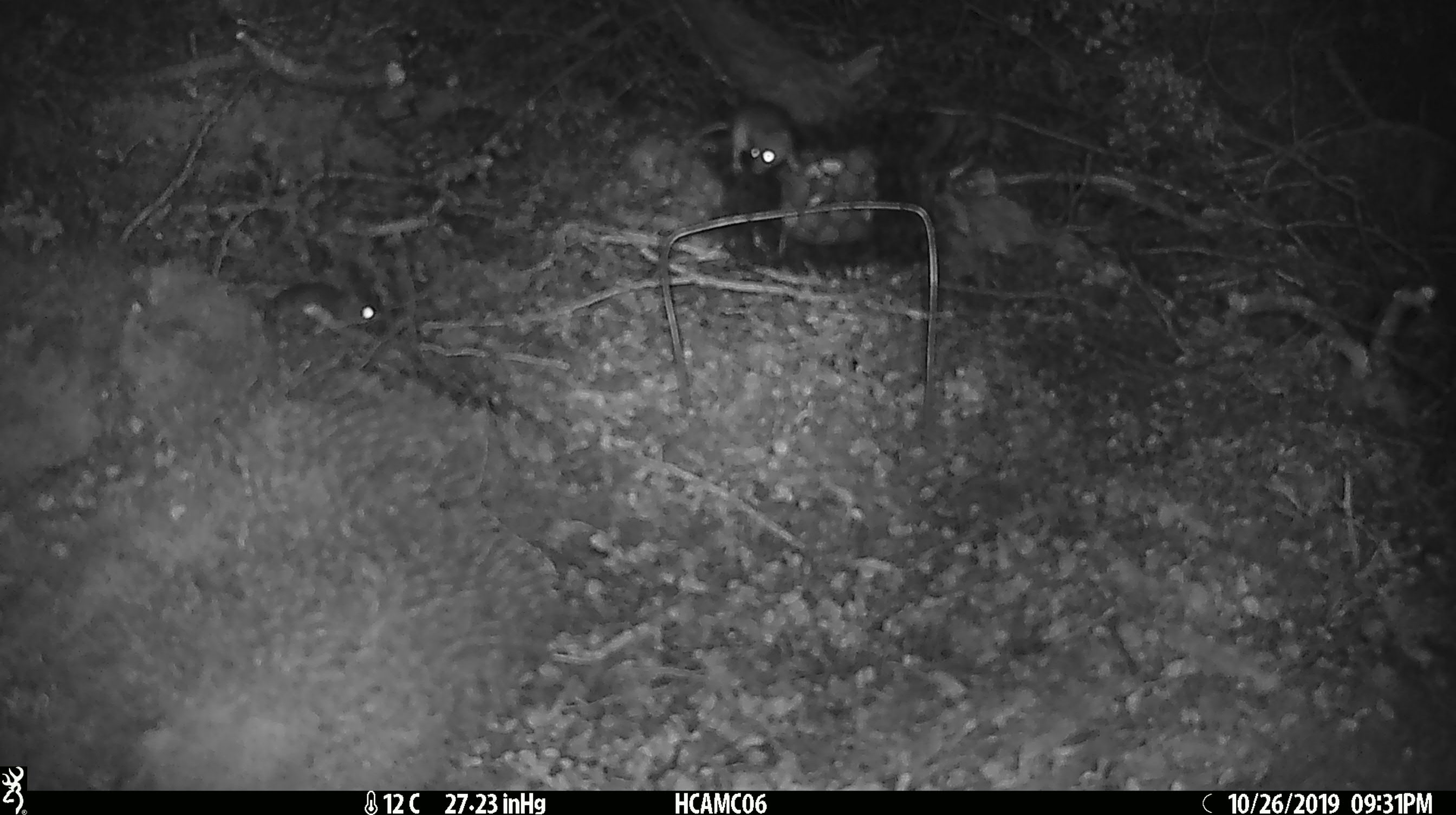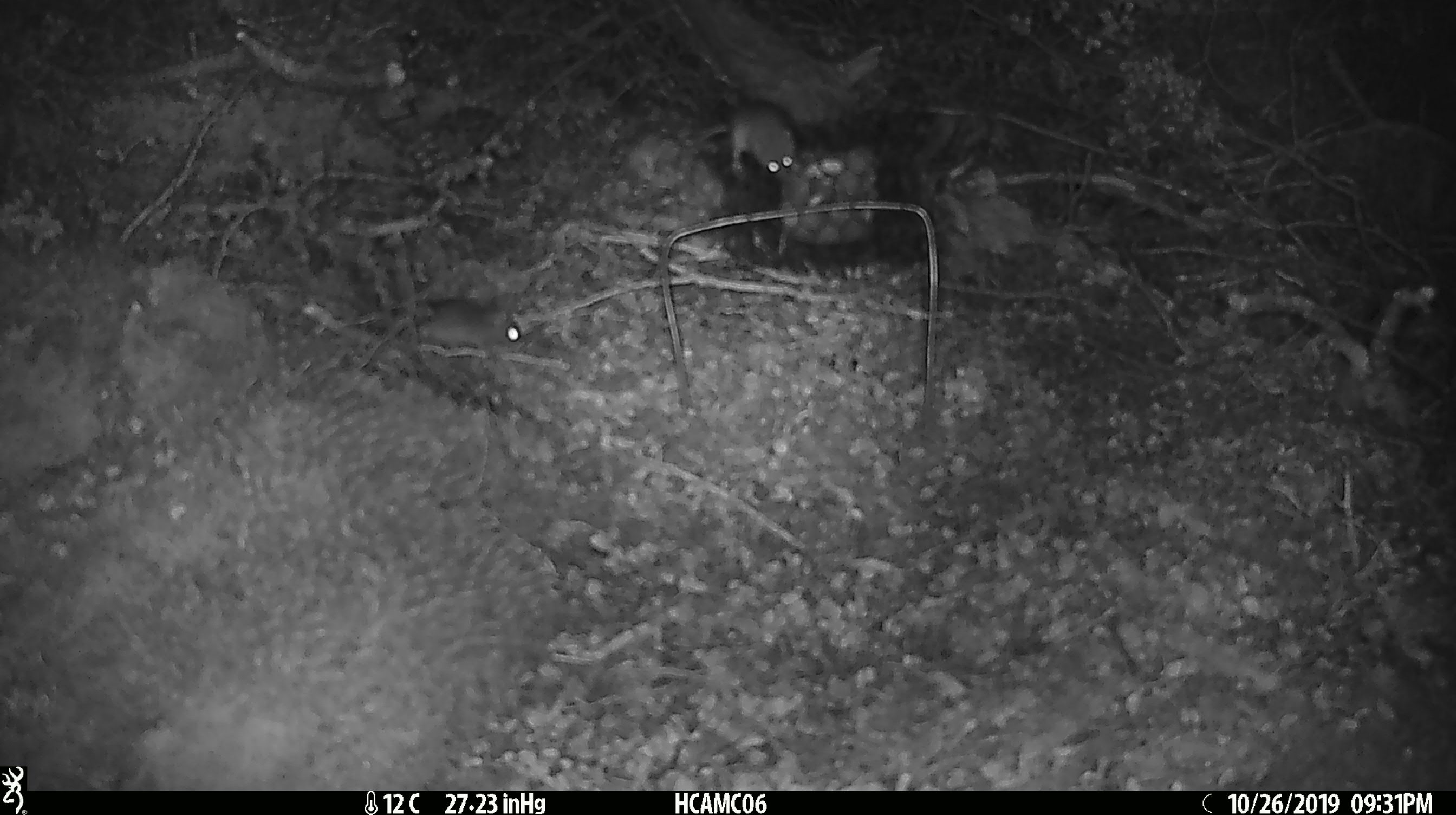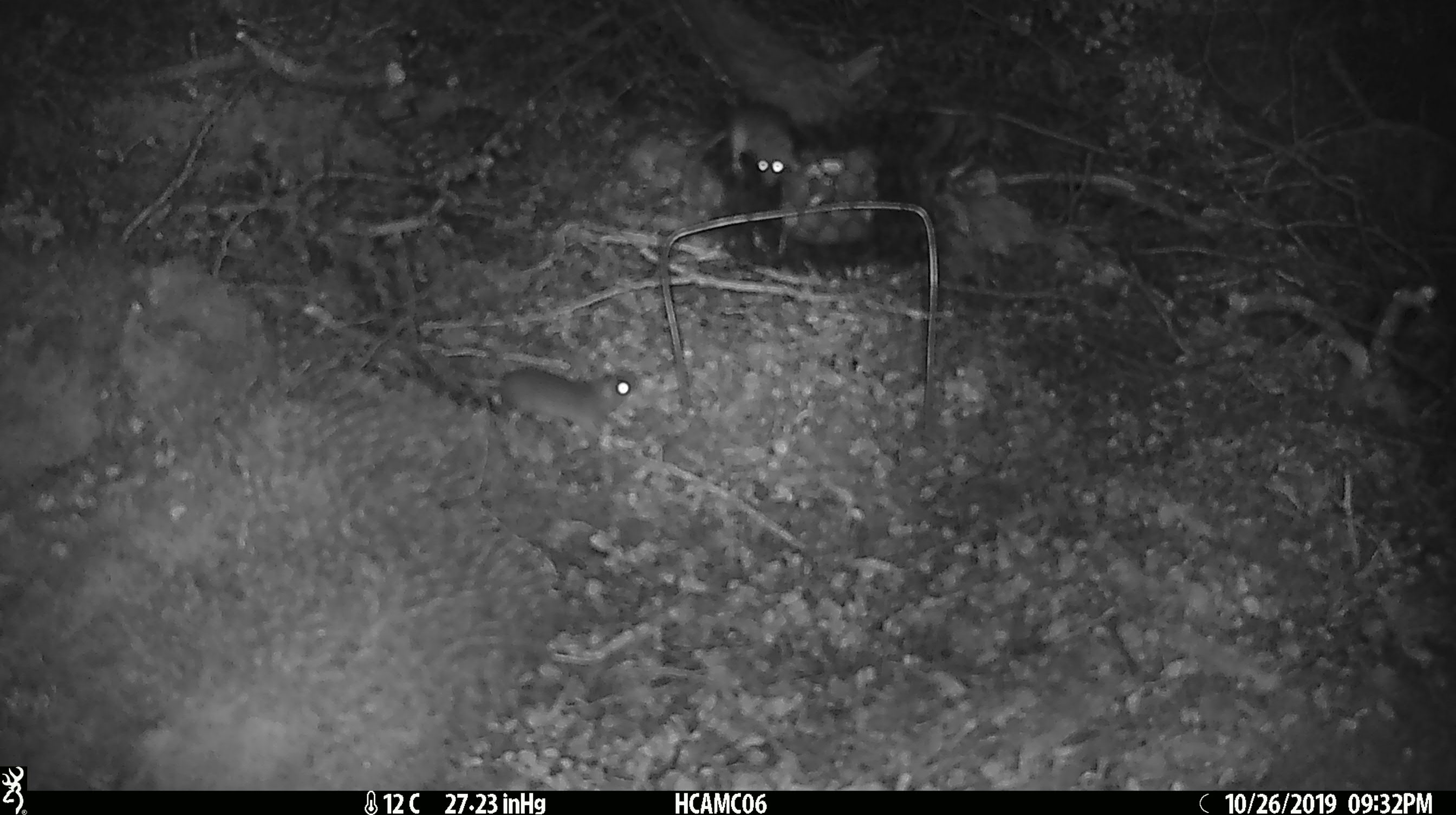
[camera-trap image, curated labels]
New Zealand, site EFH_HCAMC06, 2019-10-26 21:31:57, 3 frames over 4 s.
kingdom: Animalia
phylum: Chordata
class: Mammalia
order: Rodentia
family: Muridae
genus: Mus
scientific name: Mus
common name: mouse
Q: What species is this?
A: Mouse (Mus).